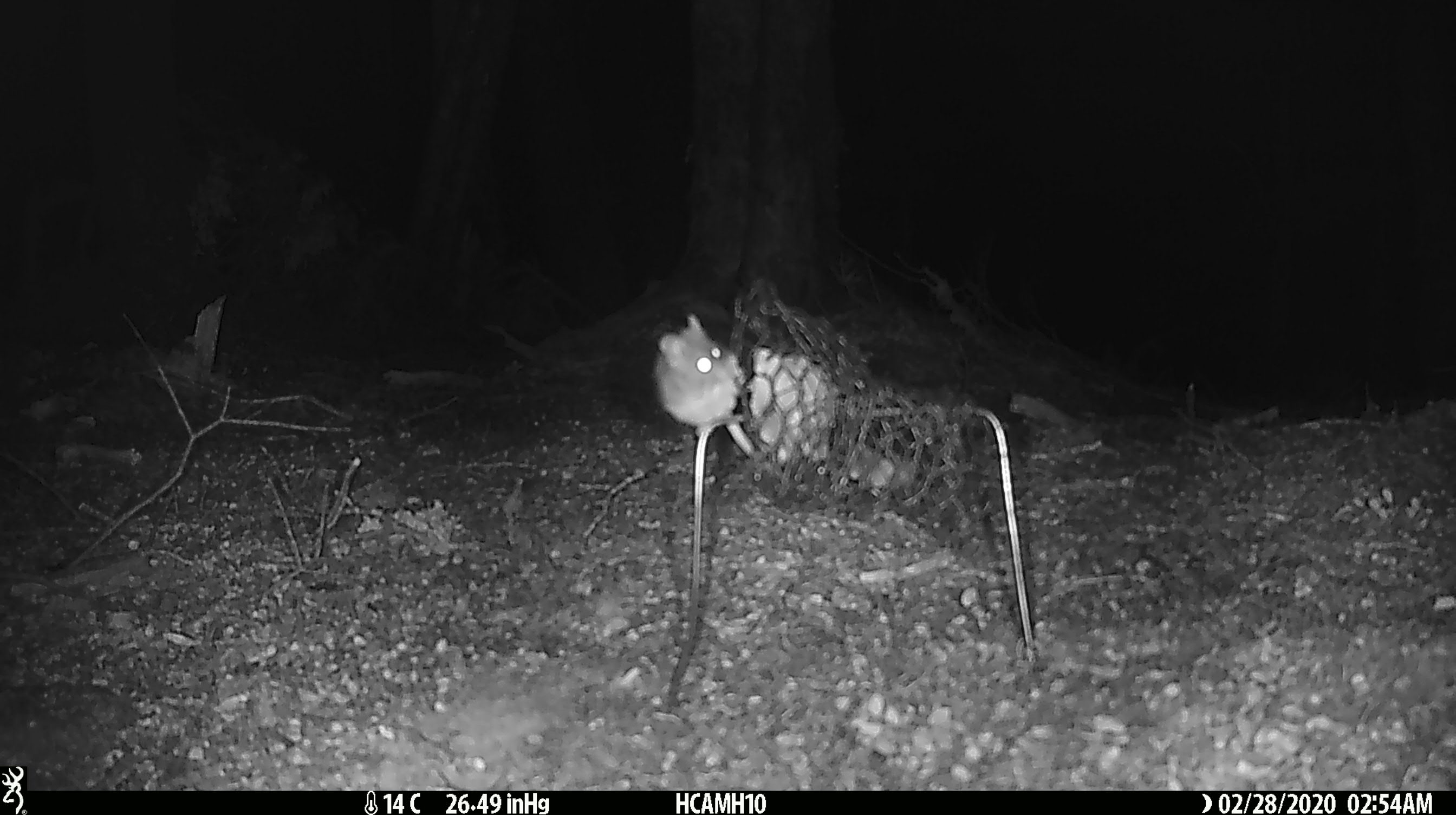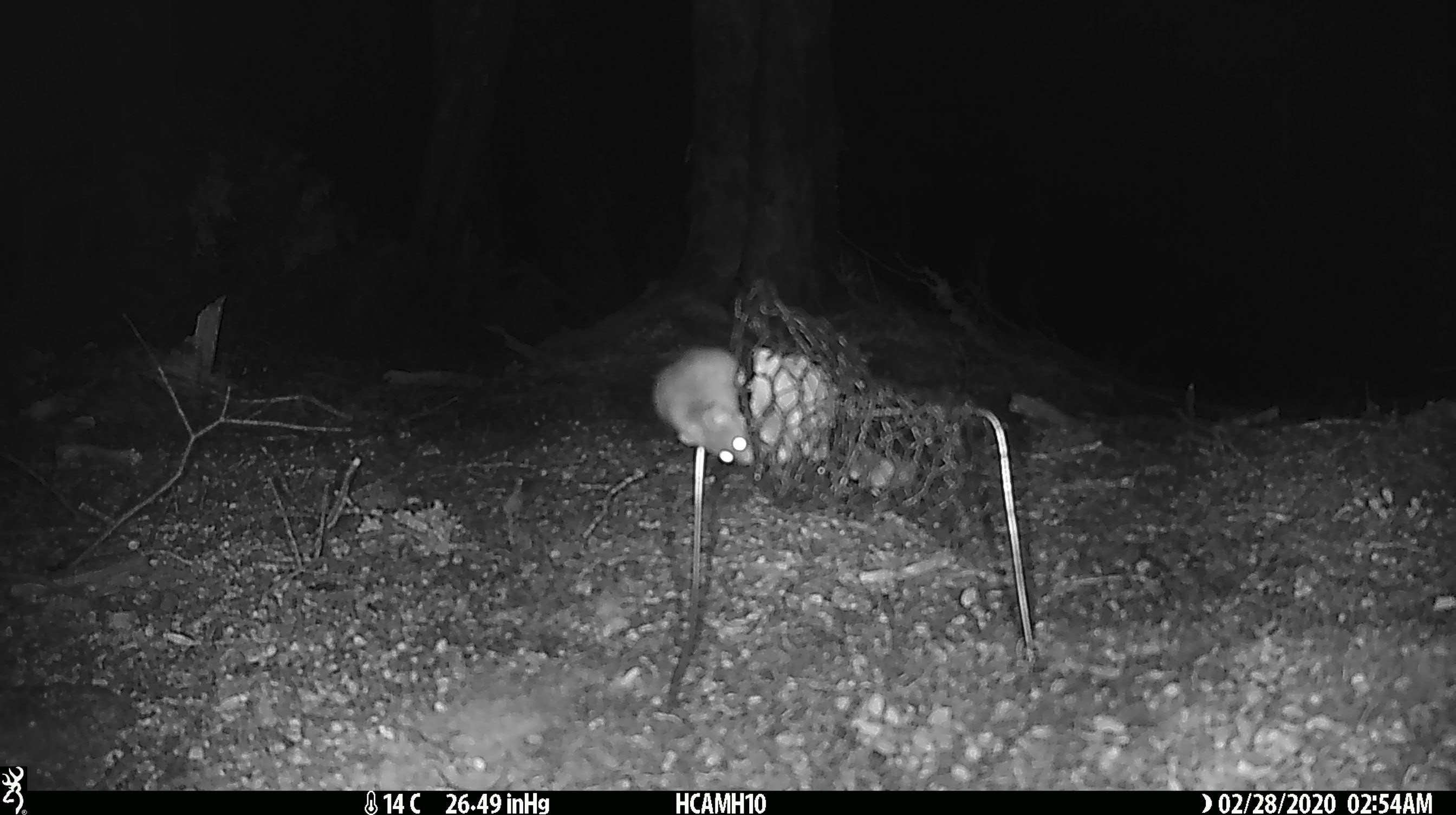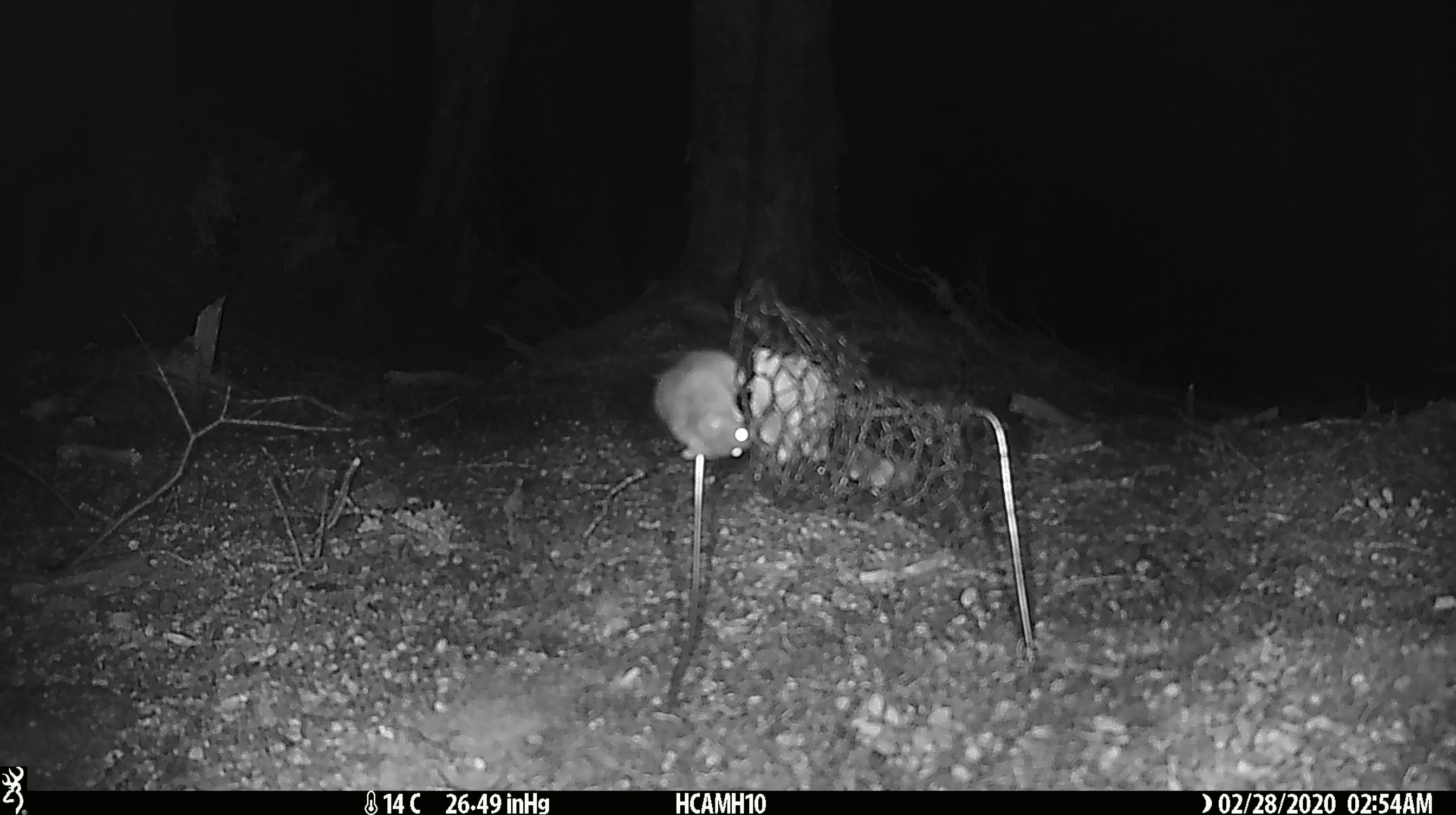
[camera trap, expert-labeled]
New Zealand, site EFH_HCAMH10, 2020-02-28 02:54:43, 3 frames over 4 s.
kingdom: Animalia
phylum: Chordata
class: Mammalia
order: Rodentia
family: Muridae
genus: Mus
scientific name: Mus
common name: mouse